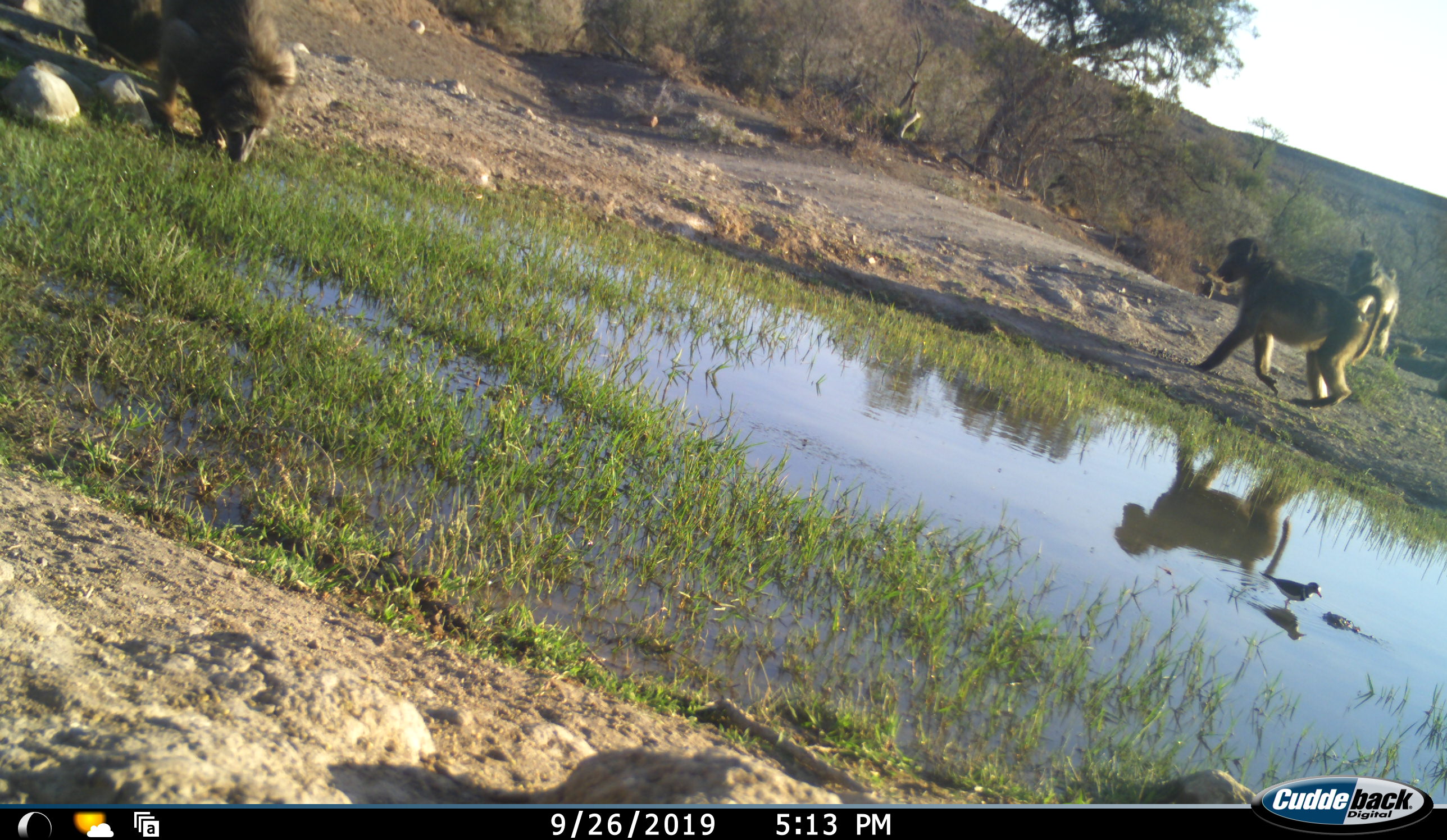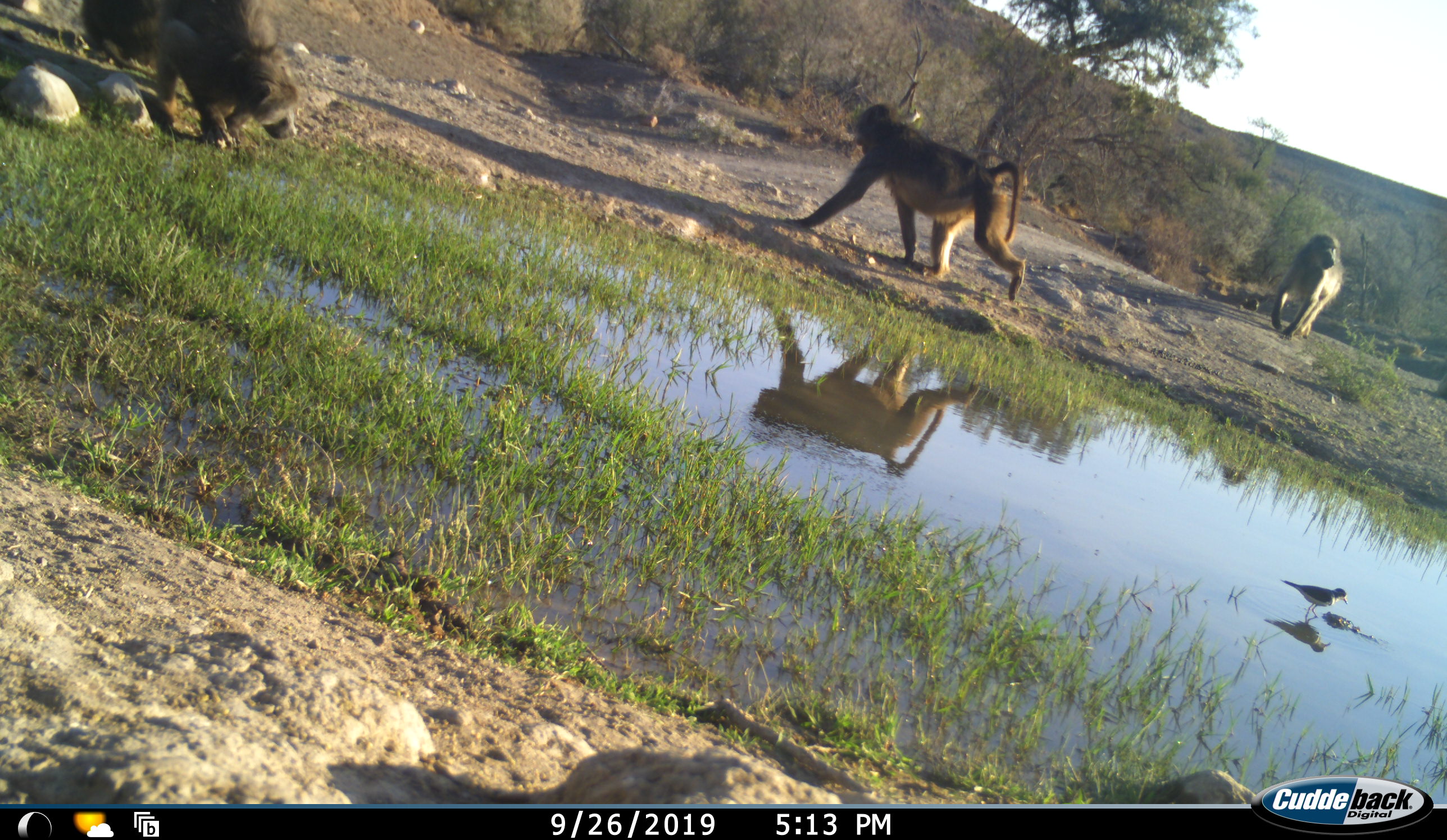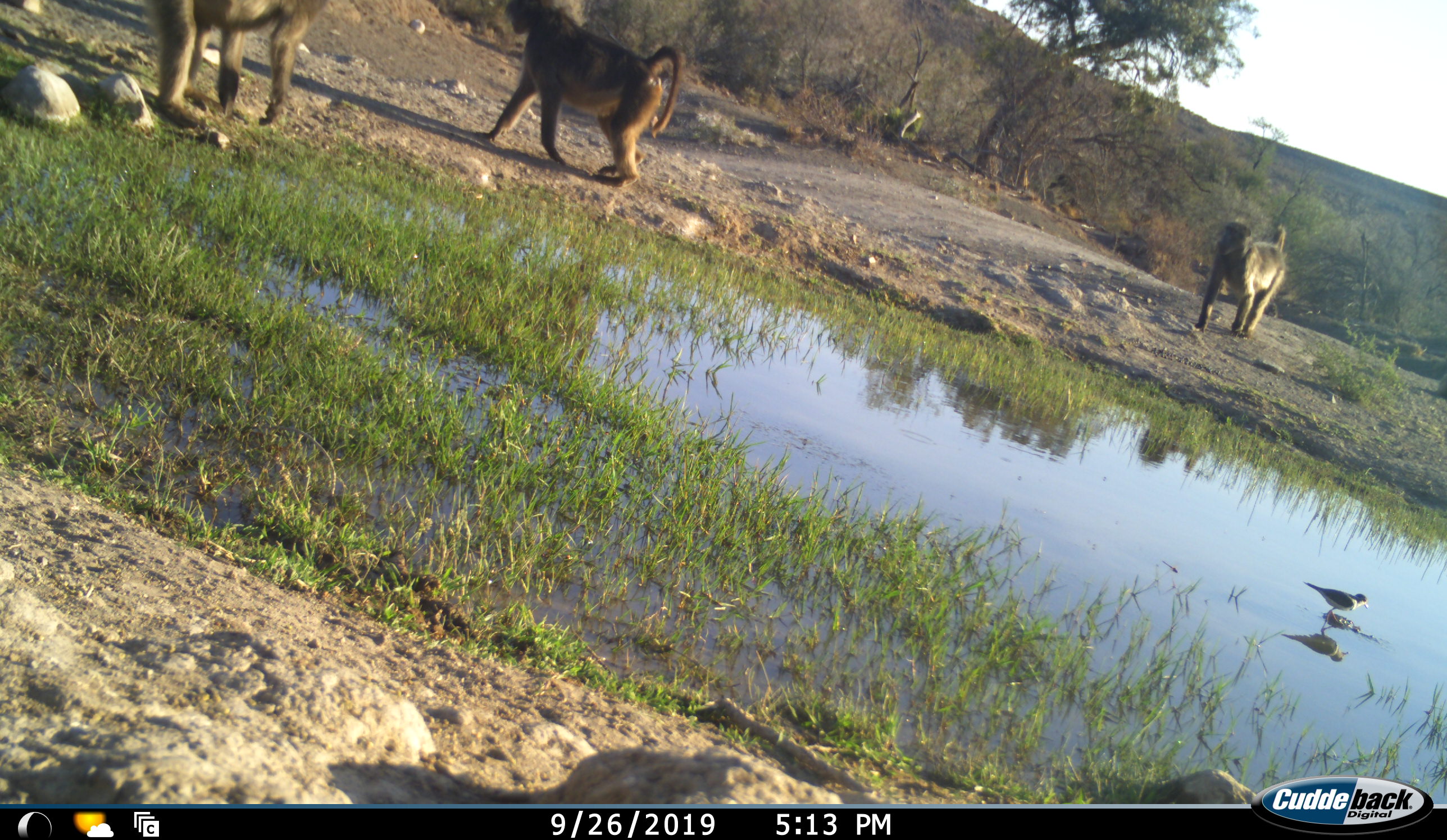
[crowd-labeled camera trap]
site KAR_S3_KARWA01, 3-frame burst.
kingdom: Animalia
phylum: Chordata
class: Mammalia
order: Primates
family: Cercopithecidae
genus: Papio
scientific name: Papio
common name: baboon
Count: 4.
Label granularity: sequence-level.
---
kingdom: Animalia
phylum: Chordata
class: Aves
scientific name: Aves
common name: bird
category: birdother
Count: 1.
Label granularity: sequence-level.